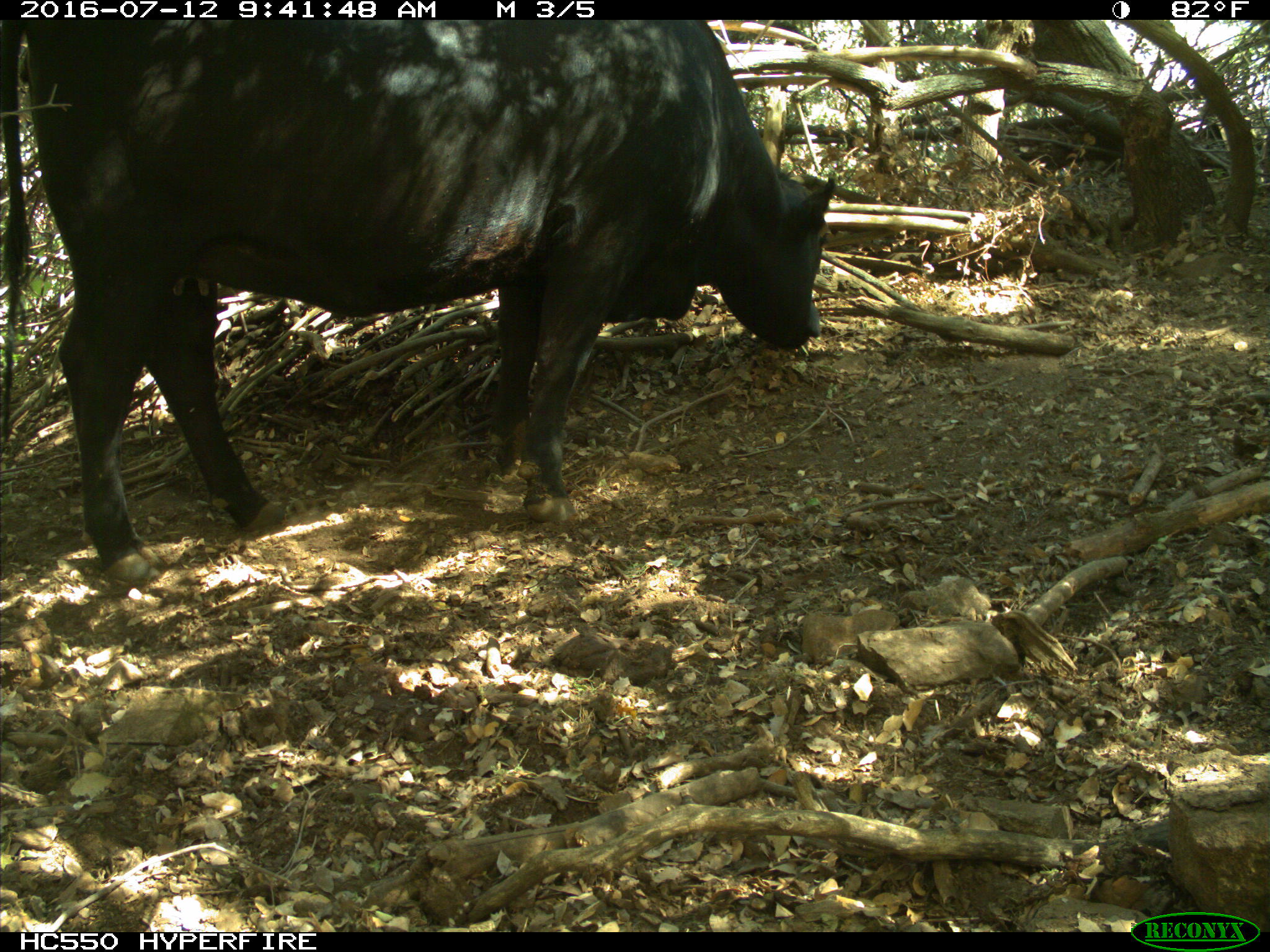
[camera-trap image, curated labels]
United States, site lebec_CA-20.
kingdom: Animalia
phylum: Chordata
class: Mammalia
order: Artiodactyla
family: Bovidae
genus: Bos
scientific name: Bos taurus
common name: domestic cow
Bos taurus (domestic cow).